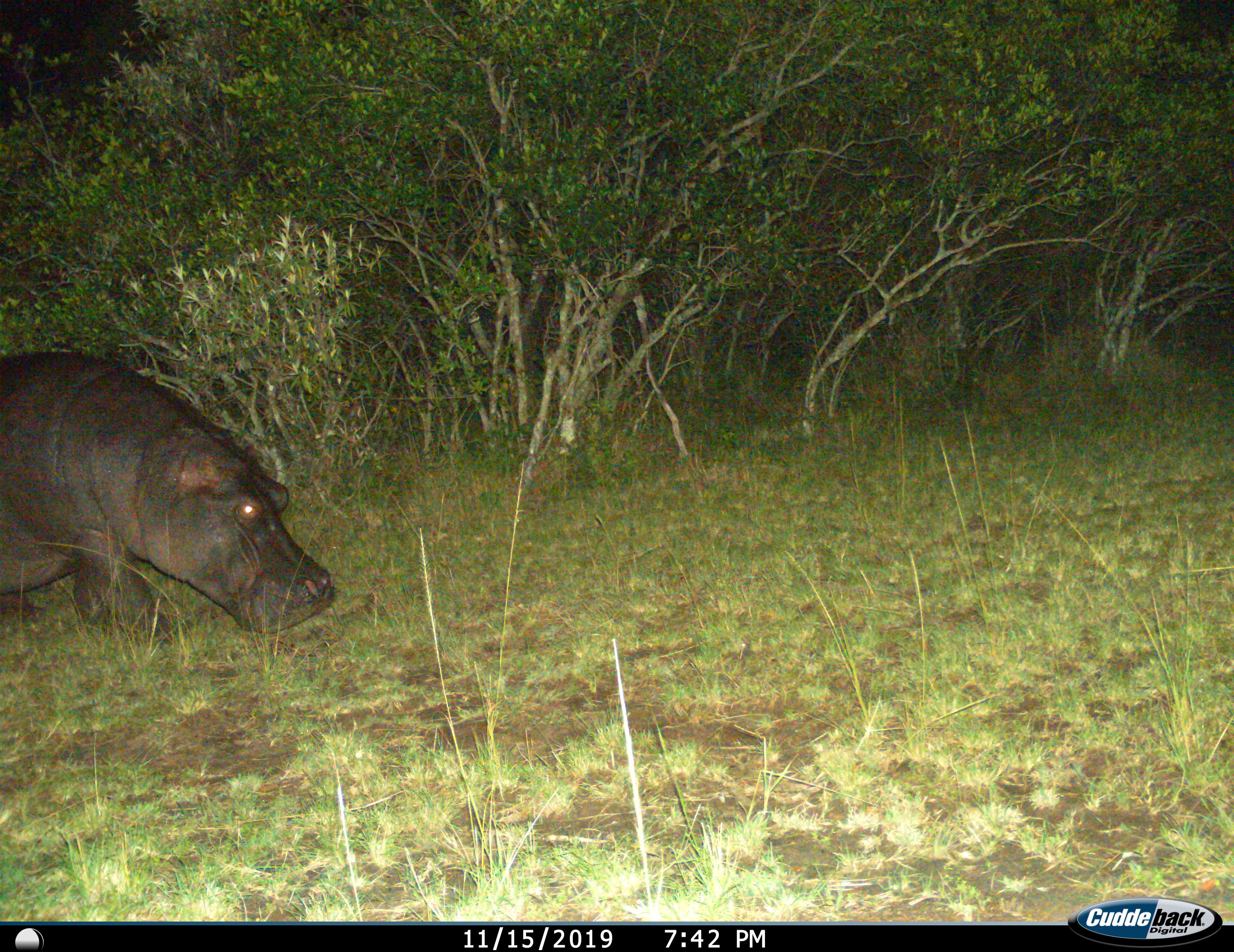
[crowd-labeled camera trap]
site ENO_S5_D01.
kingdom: Animalia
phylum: Chordata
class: Mammalia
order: Artiodactyla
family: Hippopotamidae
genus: Hippopotamus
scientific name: Hippopotamus amphibius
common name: hippopotamus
Hippopotamus (Hippopotamus amphibius), count 1. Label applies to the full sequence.